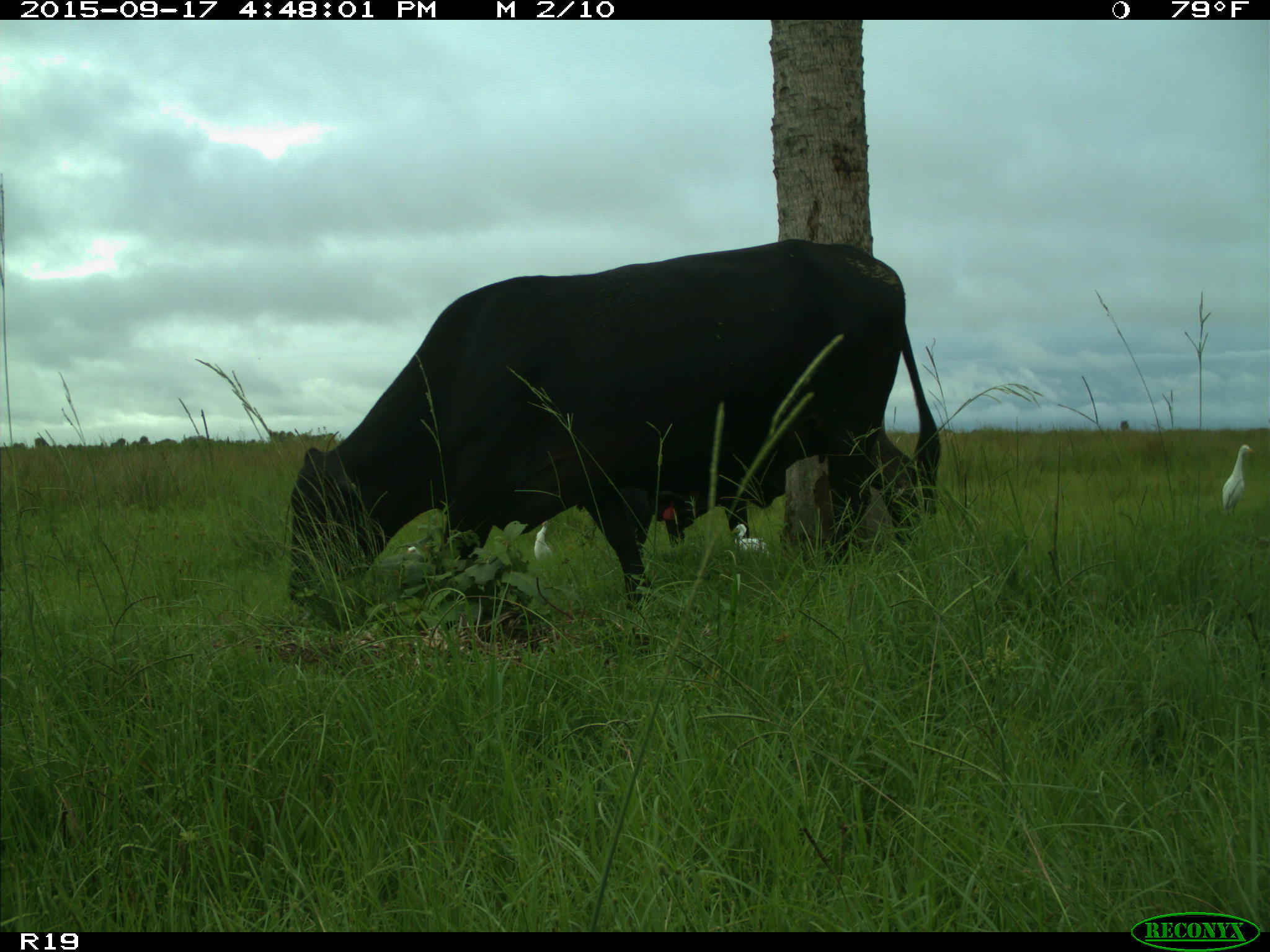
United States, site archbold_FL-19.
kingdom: Animalia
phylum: Chordata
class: Mammalia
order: Artiodactyla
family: Bovidae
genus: Bos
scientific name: Bos taurus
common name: domestic cow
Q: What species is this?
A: Bos taurus (domestic cow).